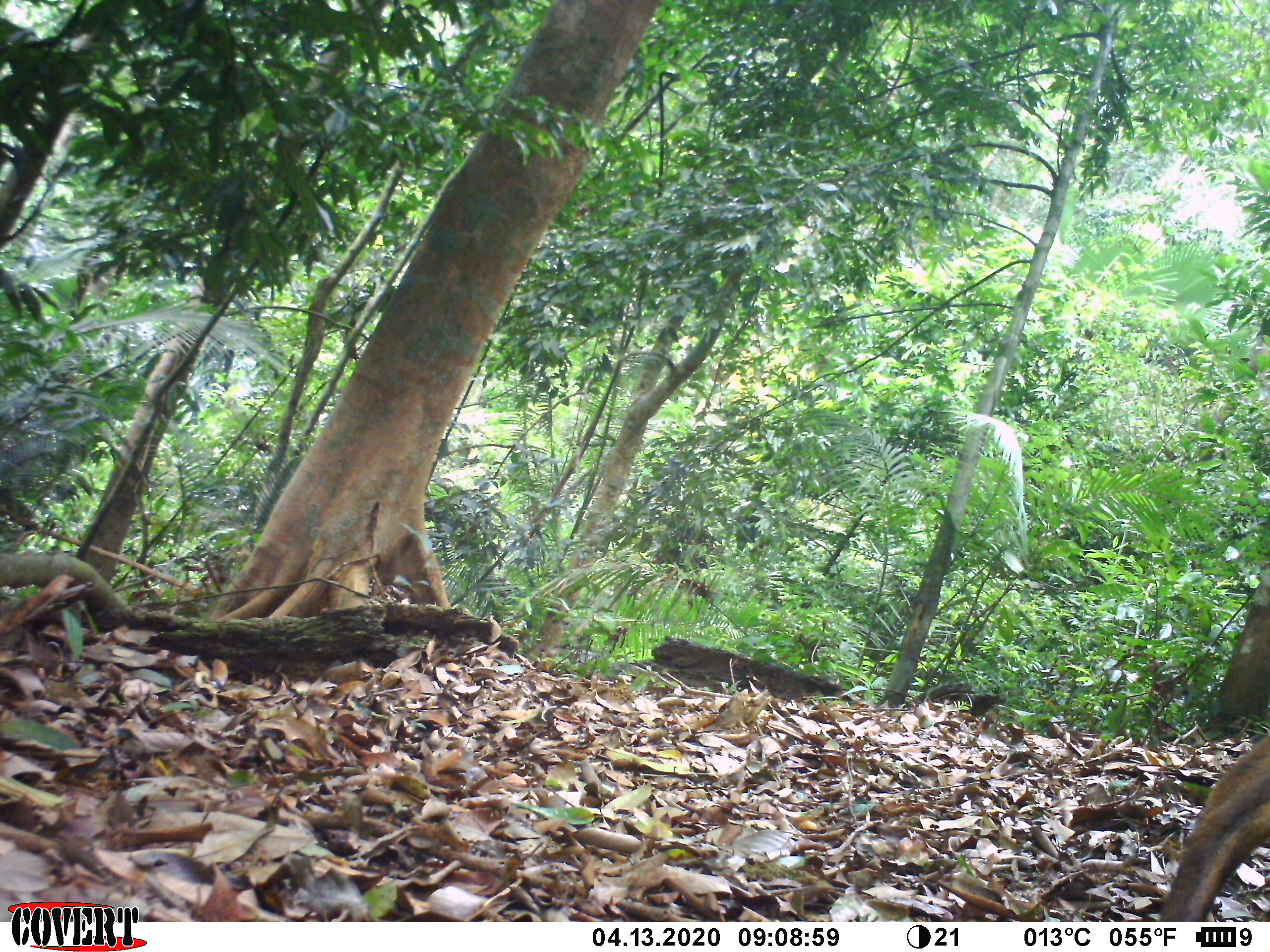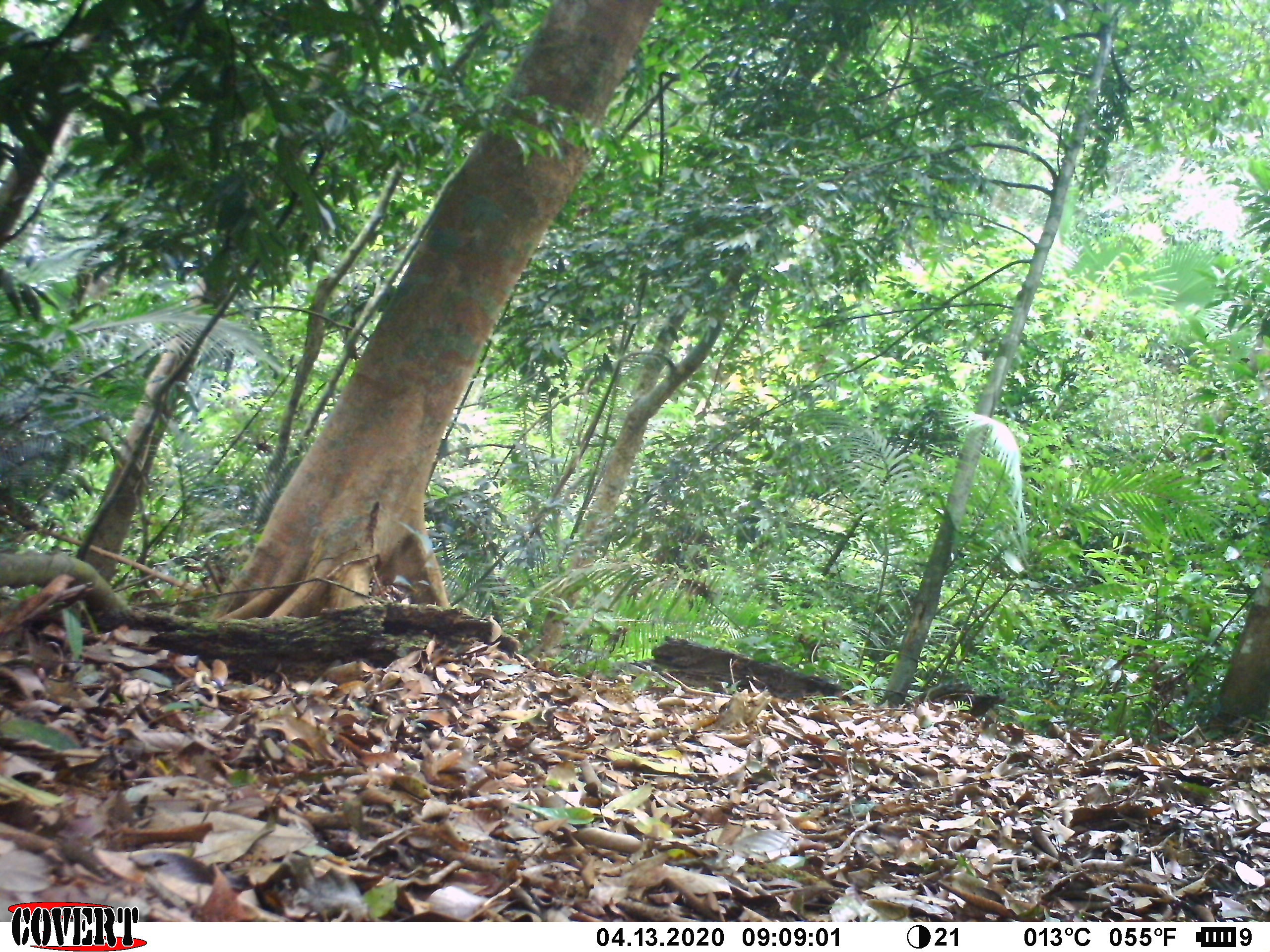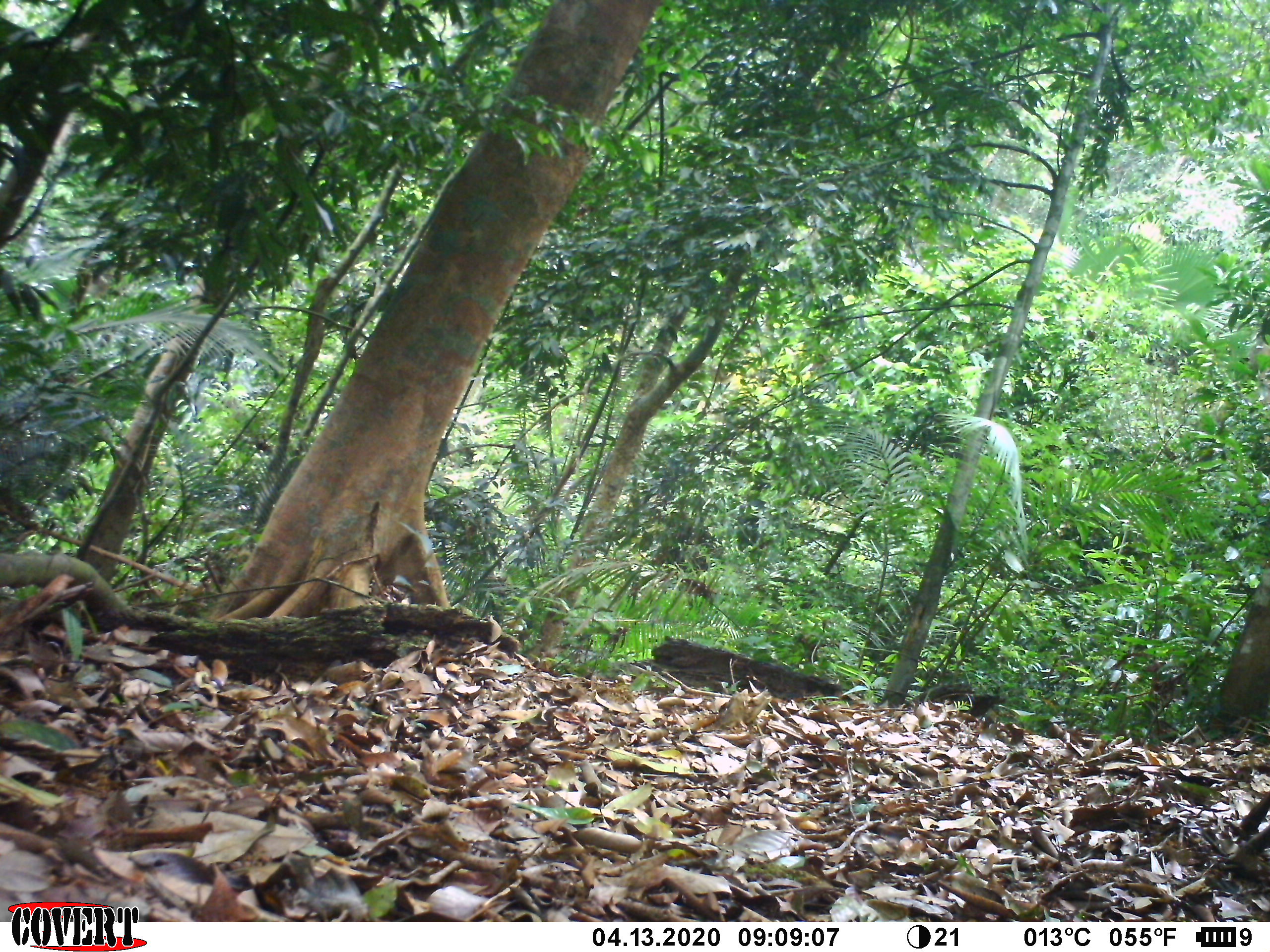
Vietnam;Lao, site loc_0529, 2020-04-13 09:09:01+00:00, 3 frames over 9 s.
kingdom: Animalia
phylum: Chordata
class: Mammalia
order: Artiodactyla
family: Cervidae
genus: Muntiacus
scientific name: Muntiacus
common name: muntjacs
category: unidentified muntjac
Unidentified muntjac (muntjacs) (Muntiacus). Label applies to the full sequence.